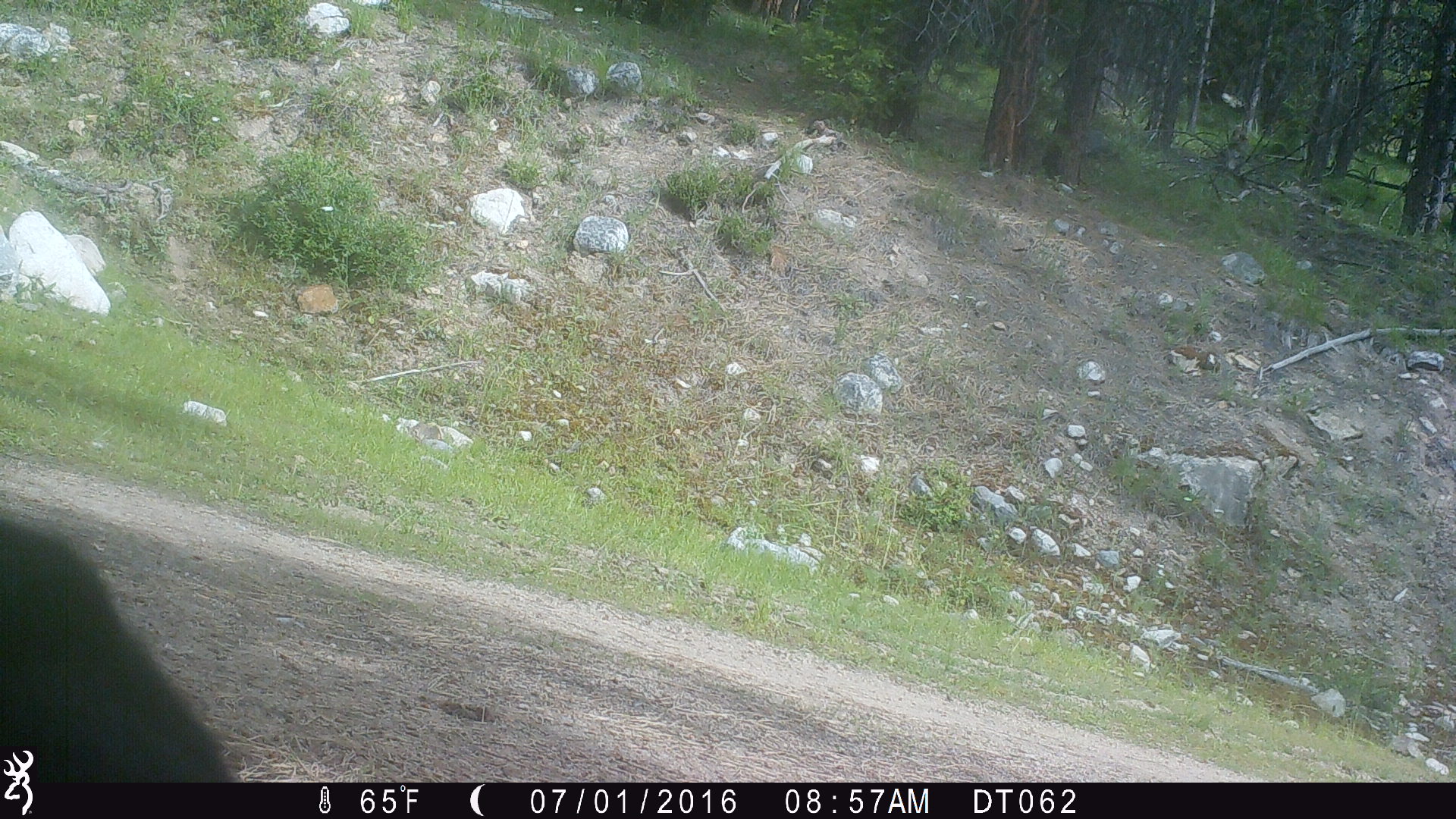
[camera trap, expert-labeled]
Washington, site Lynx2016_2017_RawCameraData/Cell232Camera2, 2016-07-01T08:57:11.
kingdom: Animalia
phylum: Chordata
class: Mammalia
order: Artiodactyla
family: Bovidae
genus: Bos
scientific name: Bos taurus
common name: domestic cattle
Domestic cattle (Bos taurus). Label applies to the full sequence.